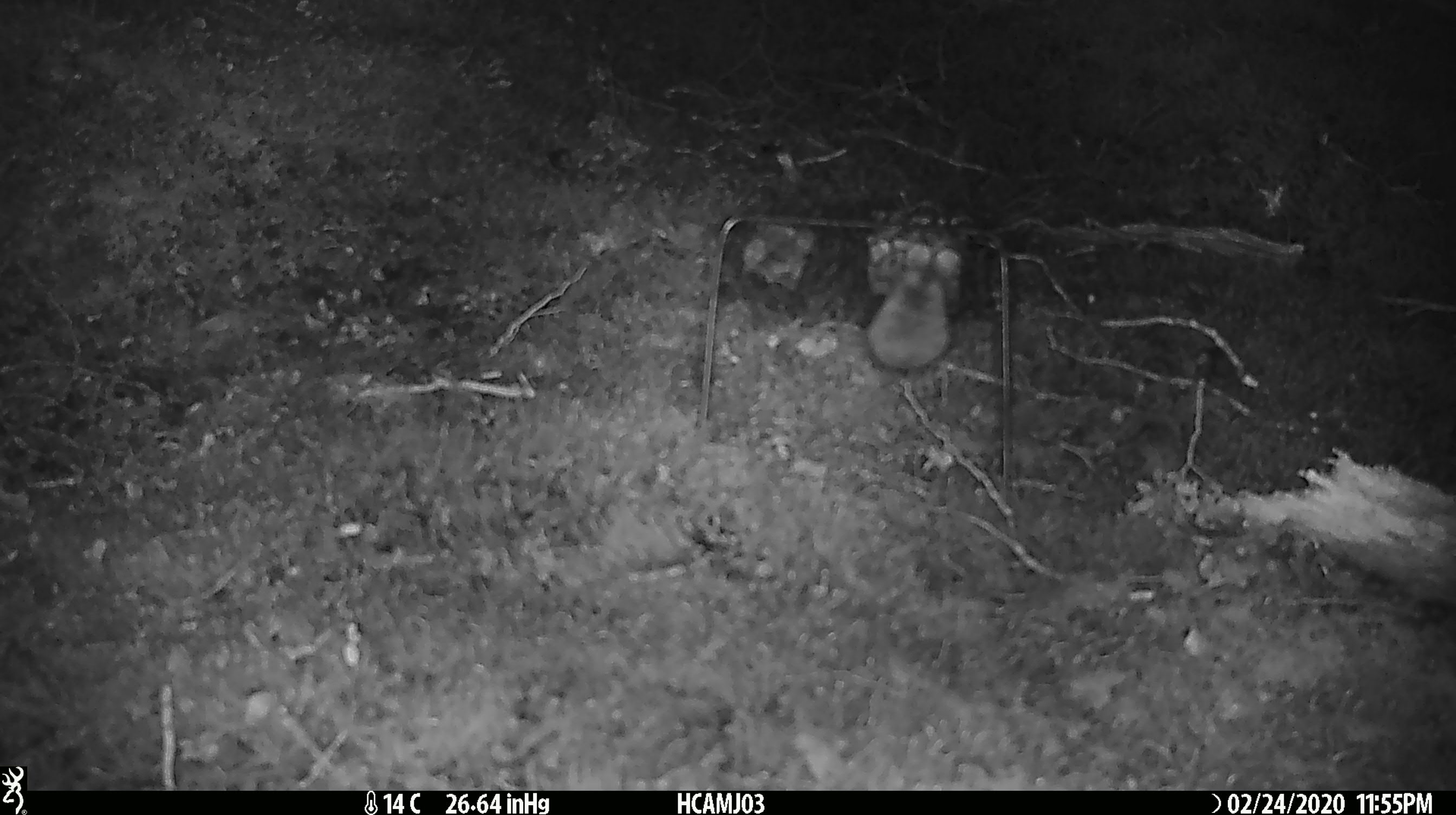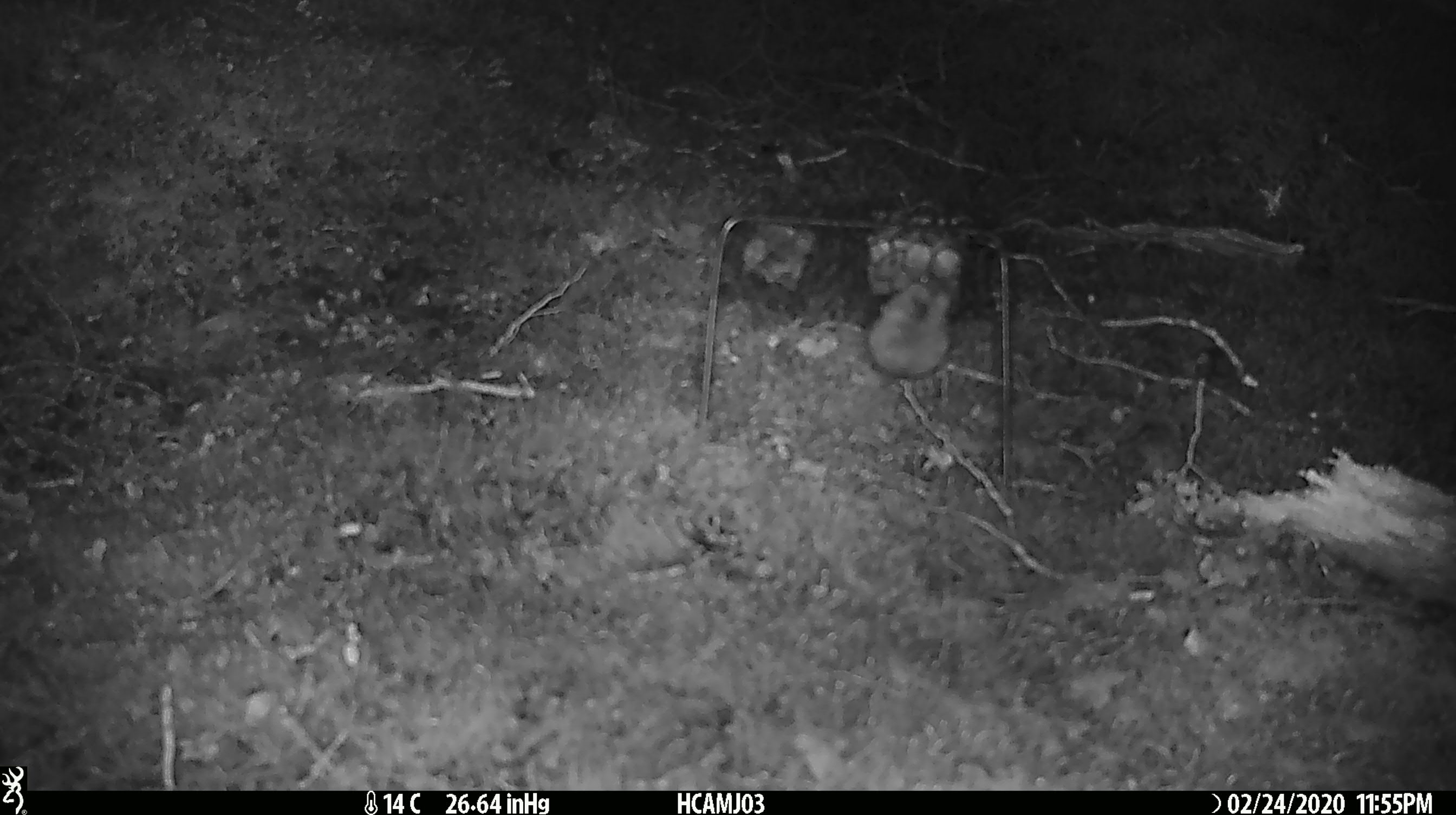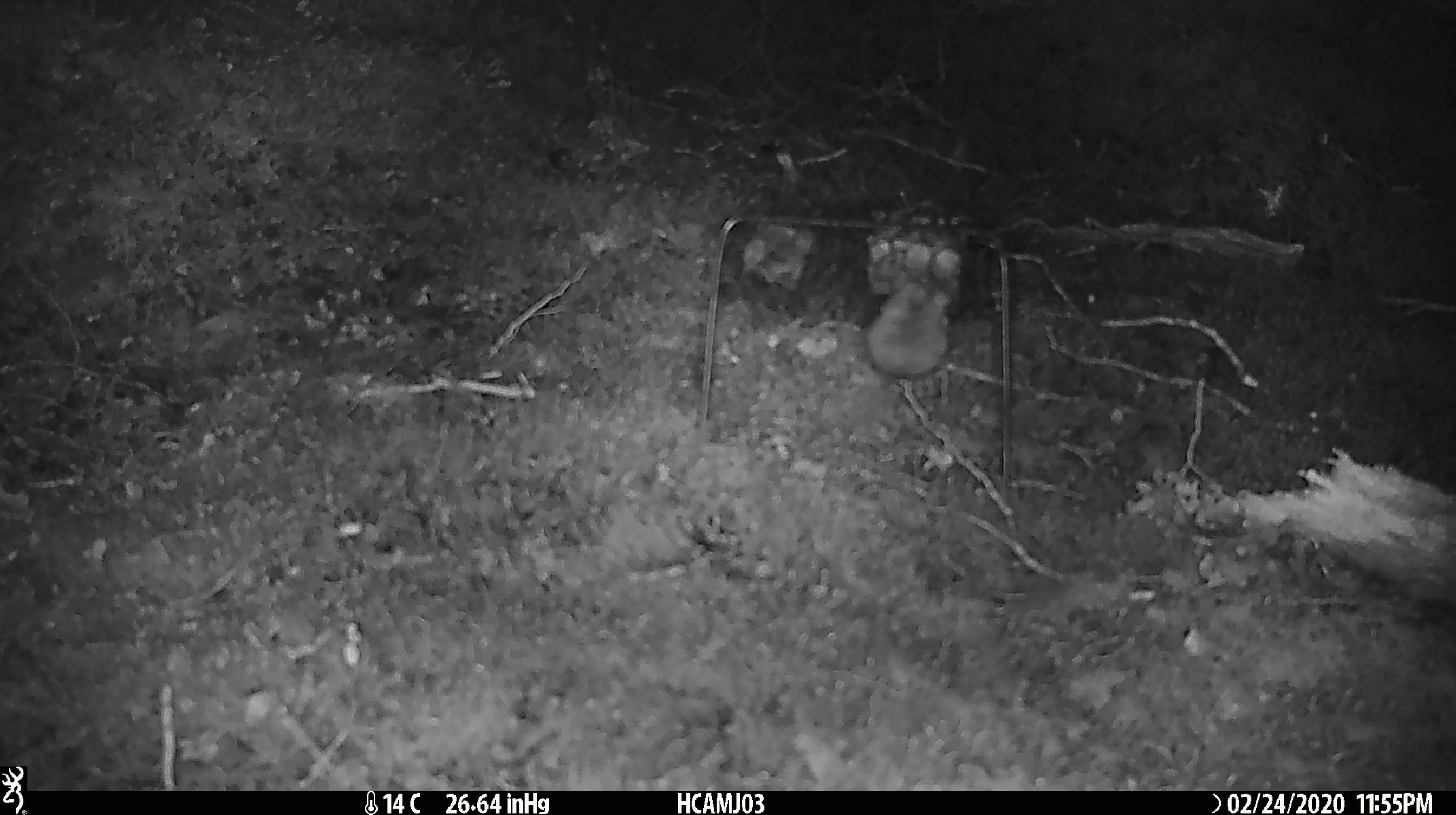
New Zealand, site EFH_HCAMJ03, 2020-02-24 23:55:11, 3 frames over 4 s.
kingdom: Animalia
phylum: Chordata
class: Mammalia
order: Rodentia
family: Muridae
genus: Mus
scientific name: Mus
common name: mouse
Mouse (Mus).